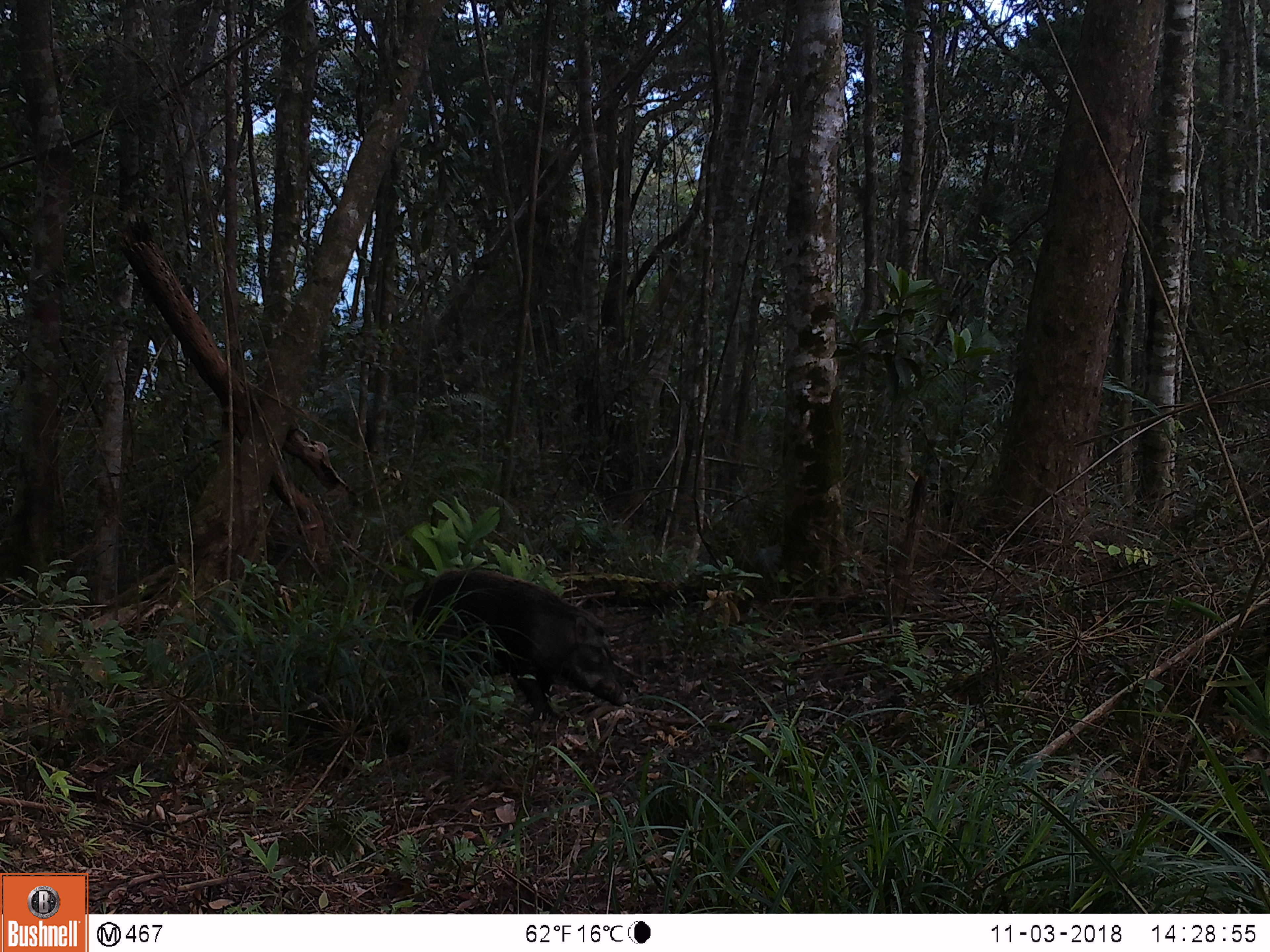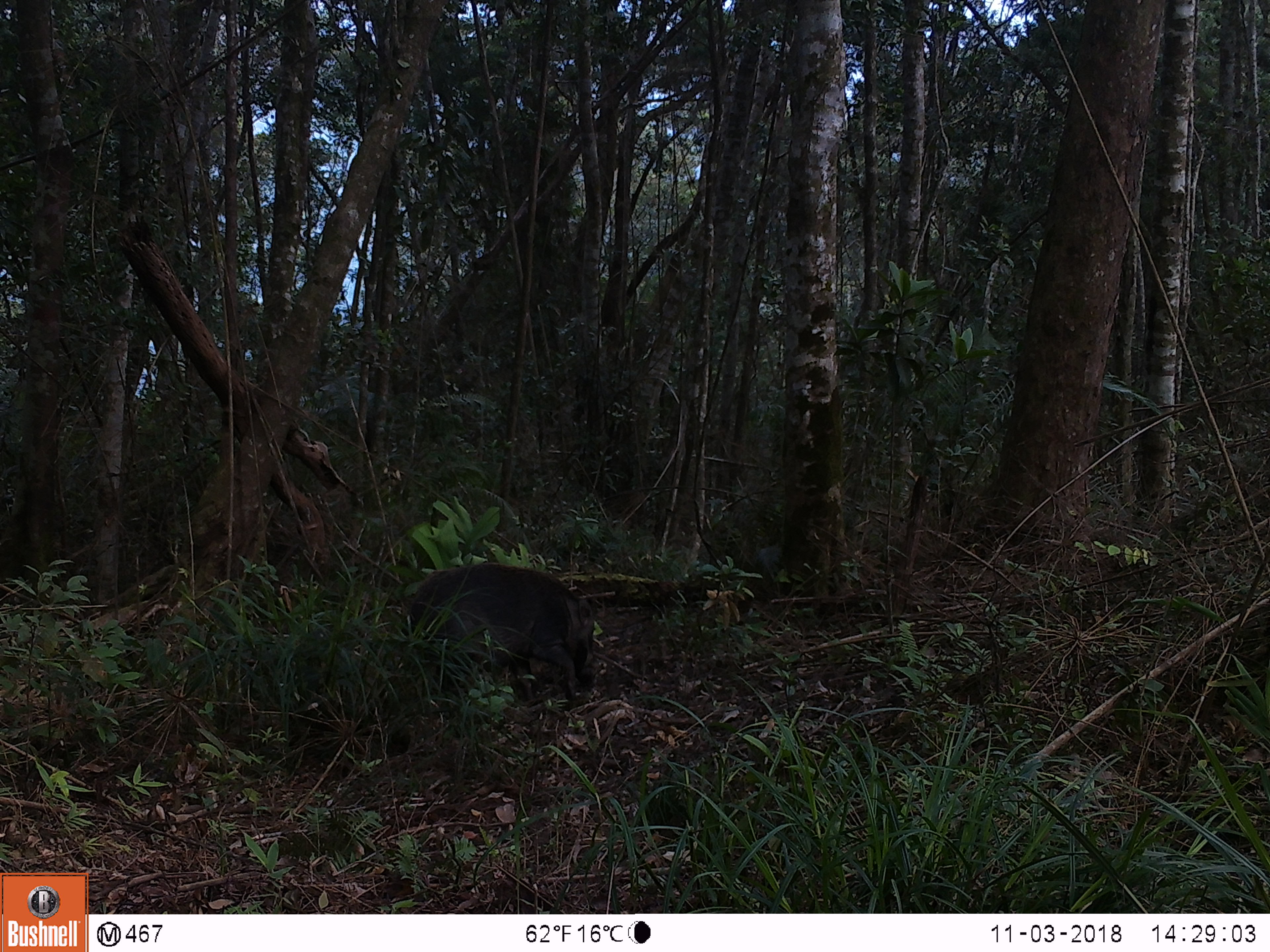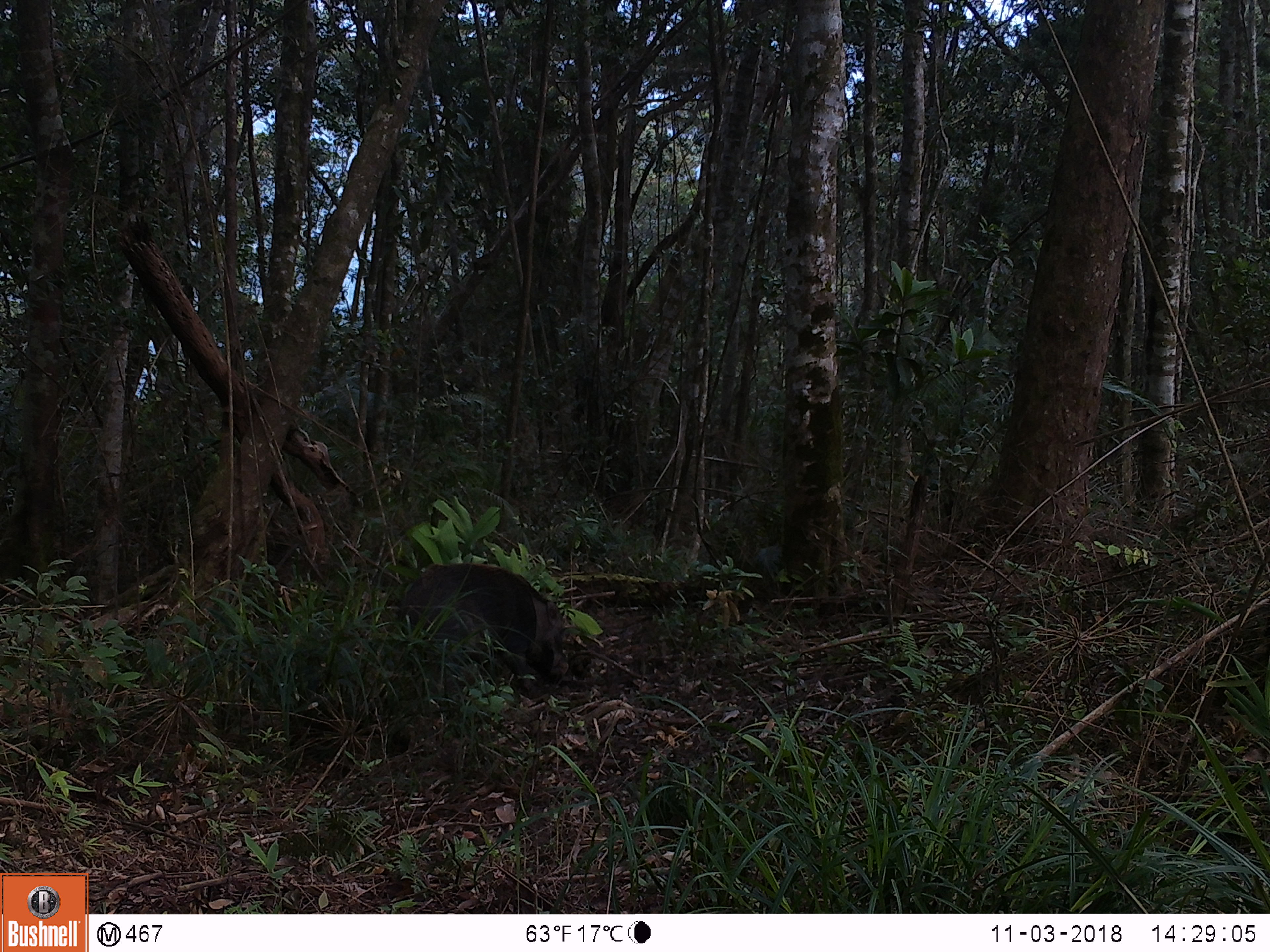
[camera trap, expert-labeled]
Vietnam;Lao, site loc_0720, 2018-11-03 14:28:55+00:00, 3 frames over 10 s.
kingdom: Animalia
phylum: Chordata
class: Mammalia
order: Artiodactyla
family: Suidae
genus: Sus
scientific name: Sus scrofa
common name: eurasian wild pig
Eurasian wild pig (Sus scrofa). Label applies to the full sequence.